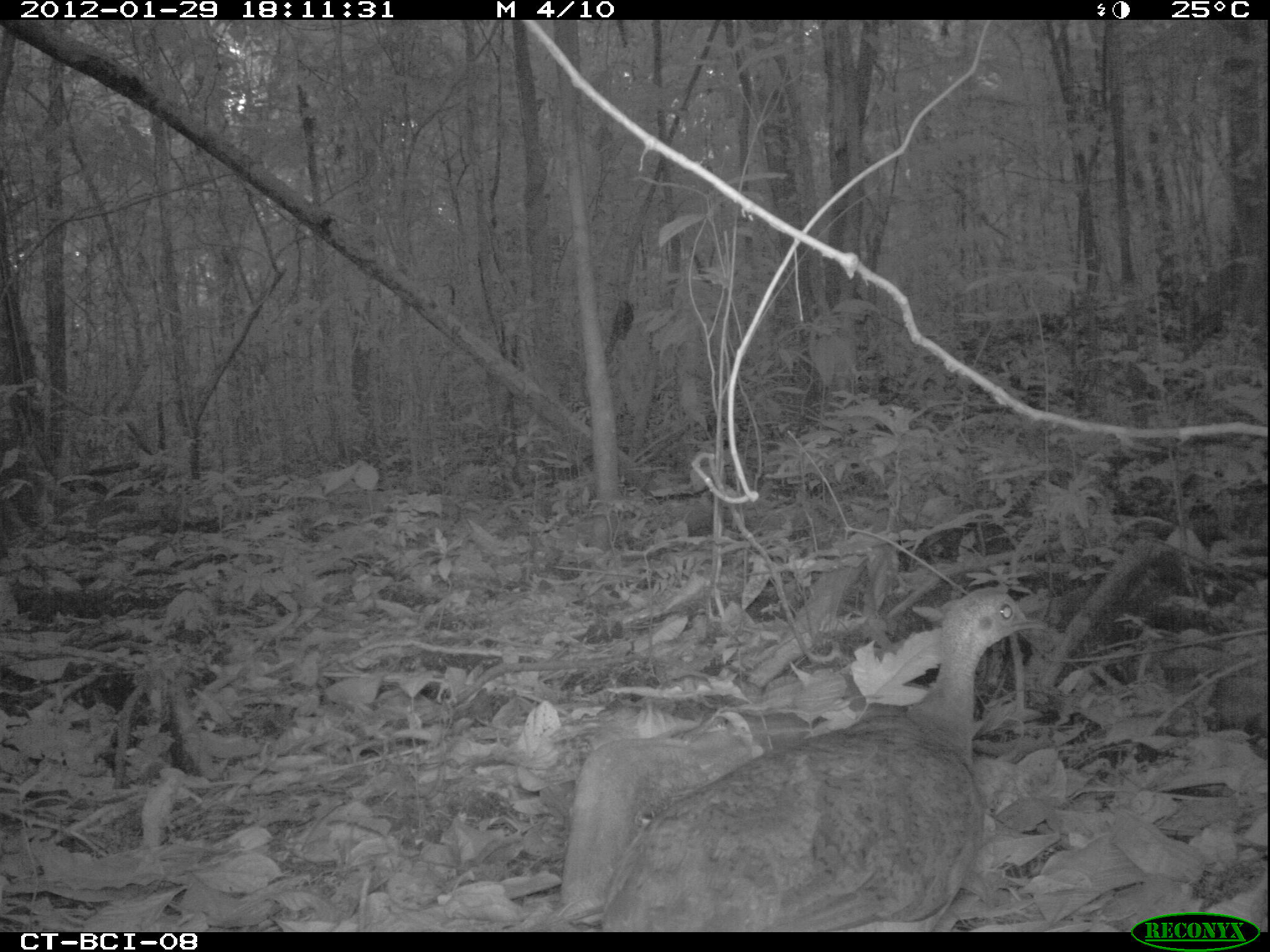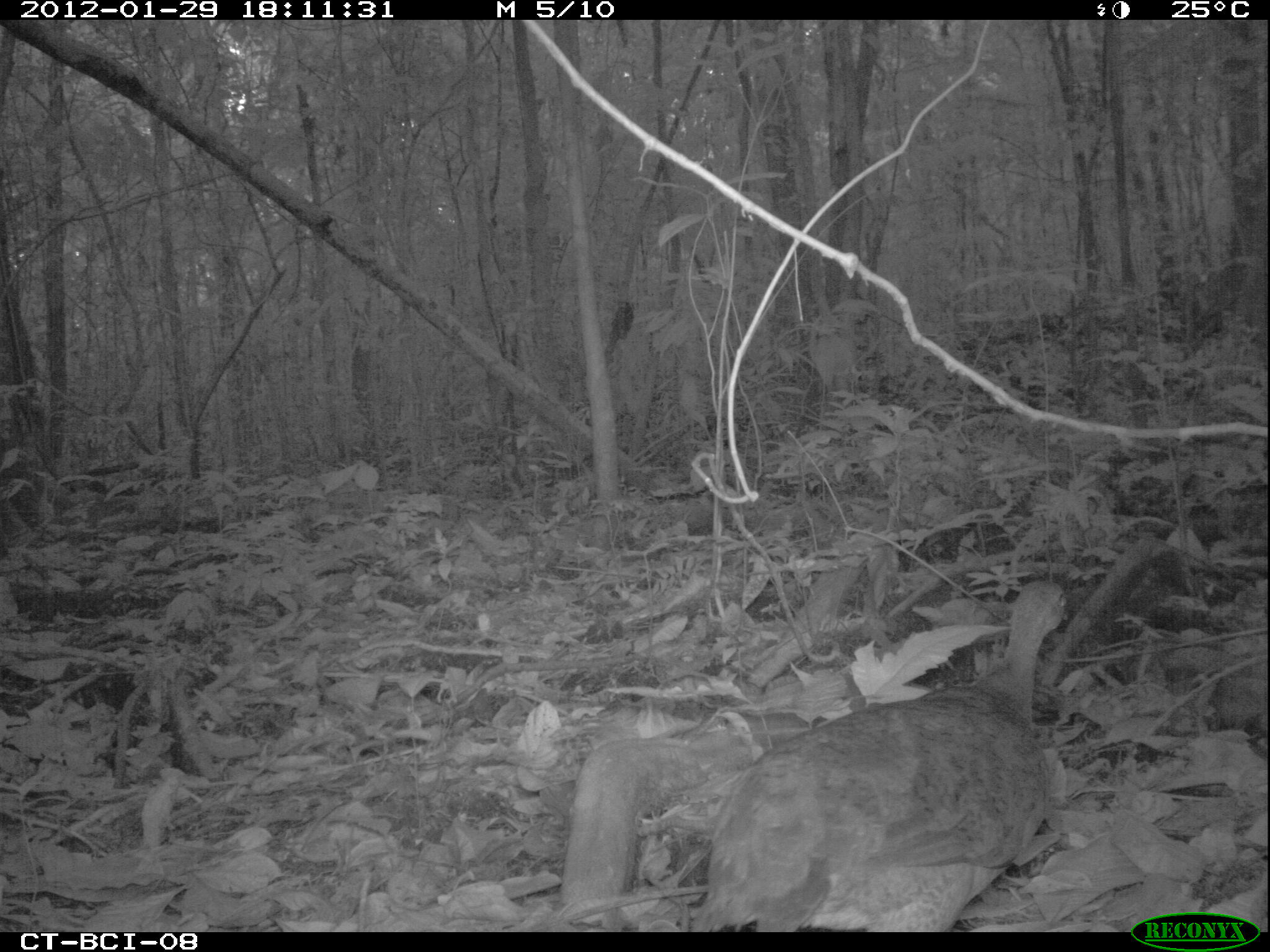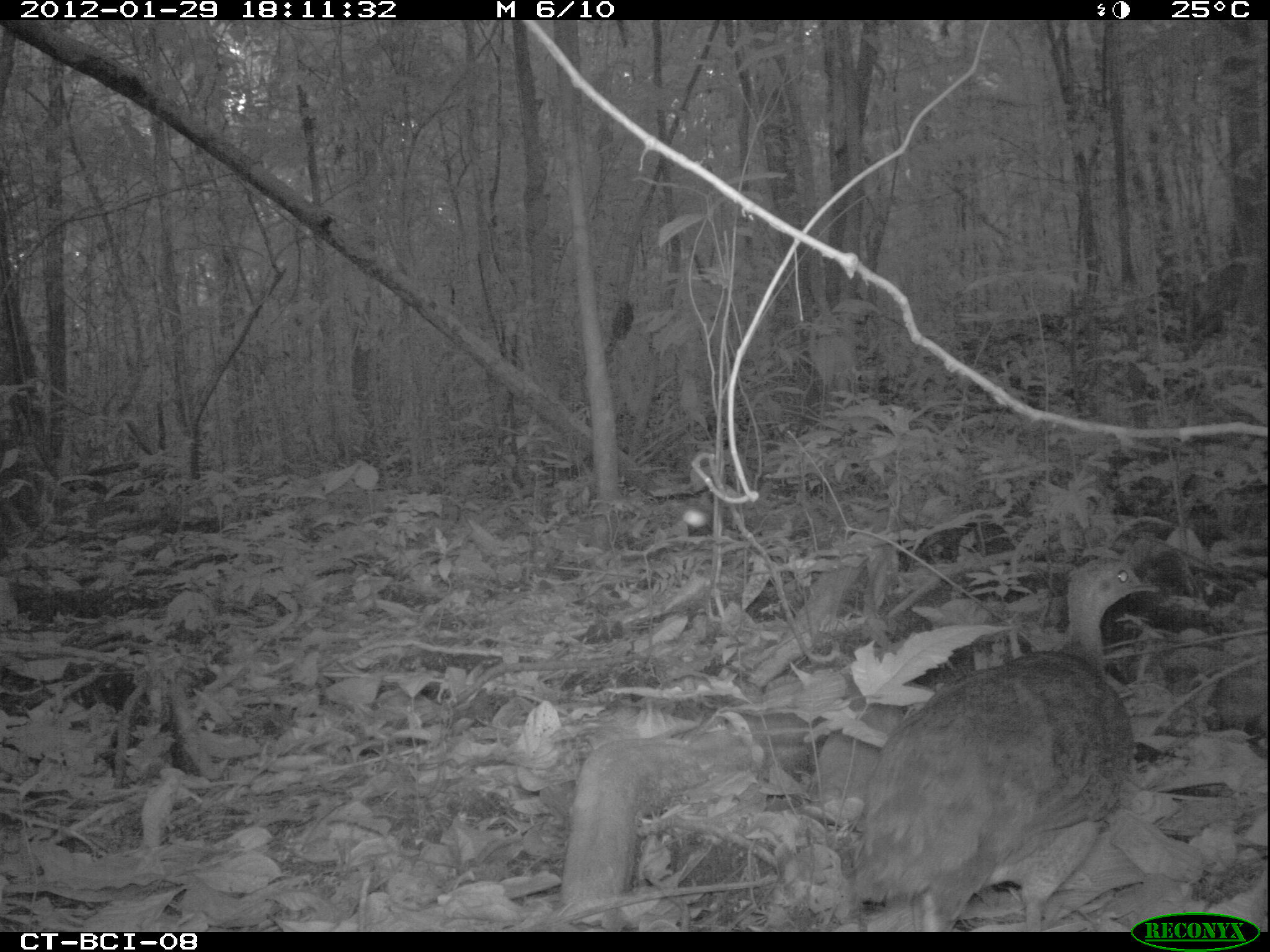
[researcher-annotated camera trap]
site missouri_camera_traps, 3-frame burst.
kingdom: Animalia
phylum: Chordata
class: Aves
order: Tinamiformes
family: Tinamidae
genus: Tinamus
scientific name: Tinamus major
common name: great tinamou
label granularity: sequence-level